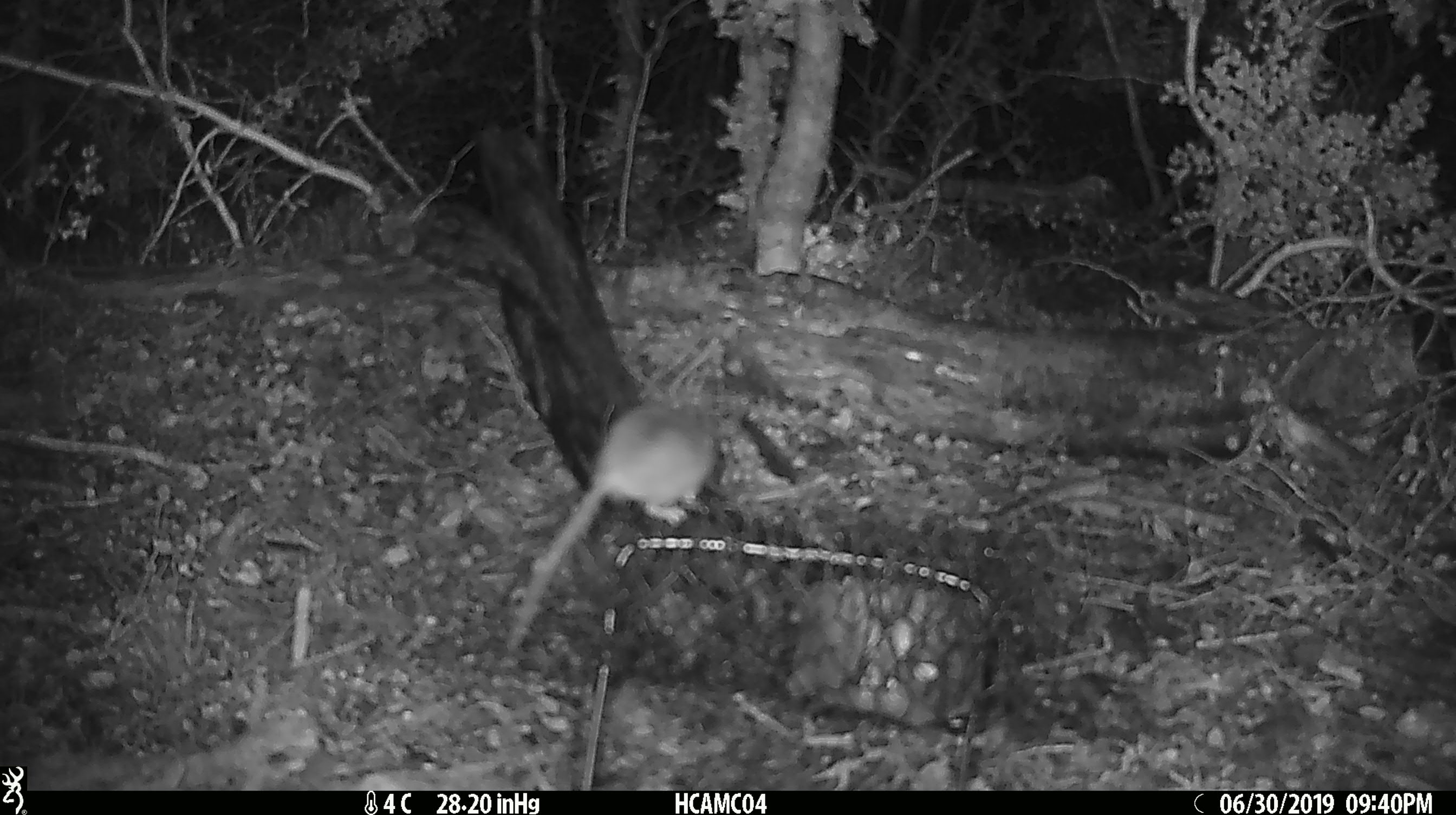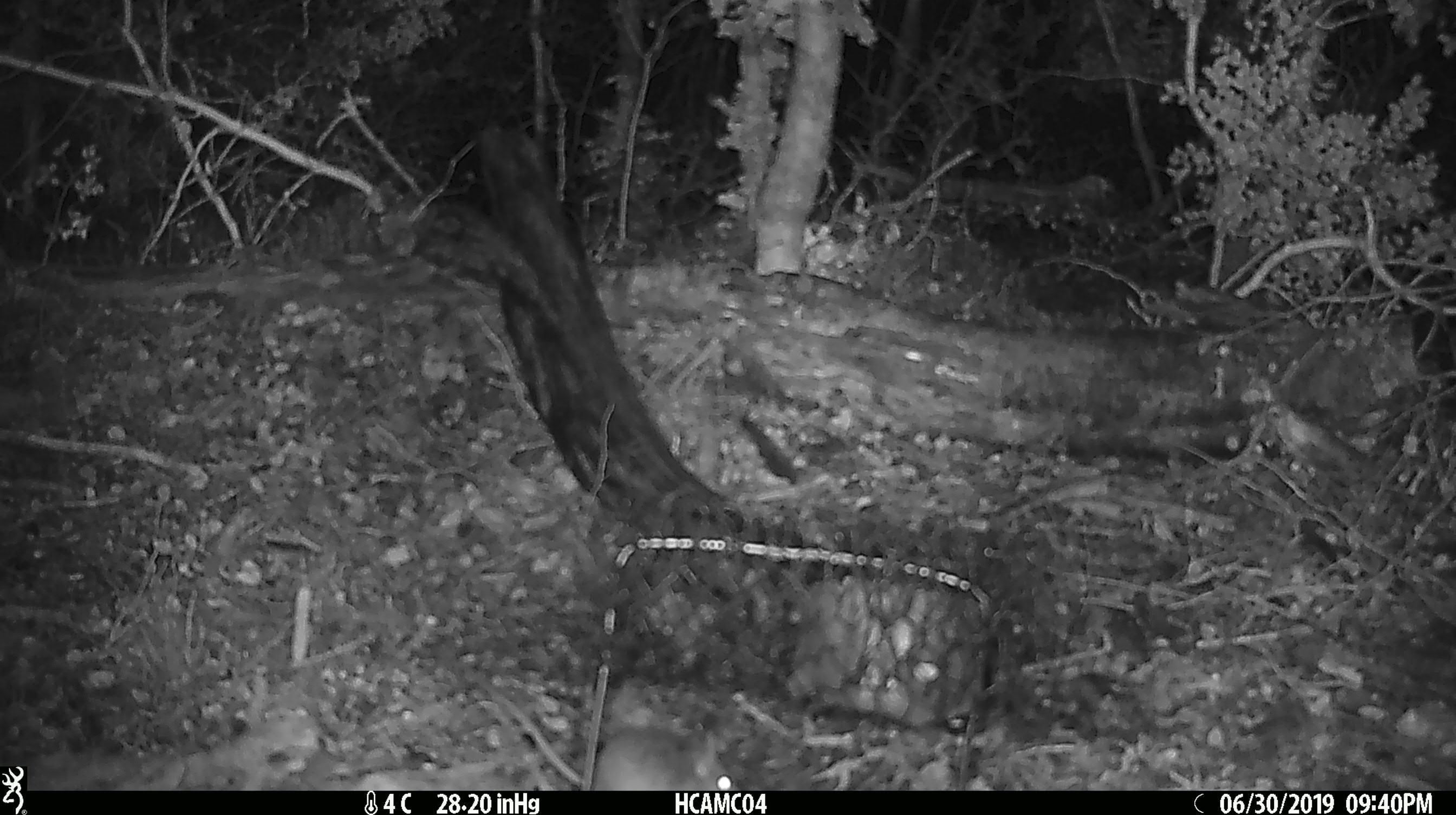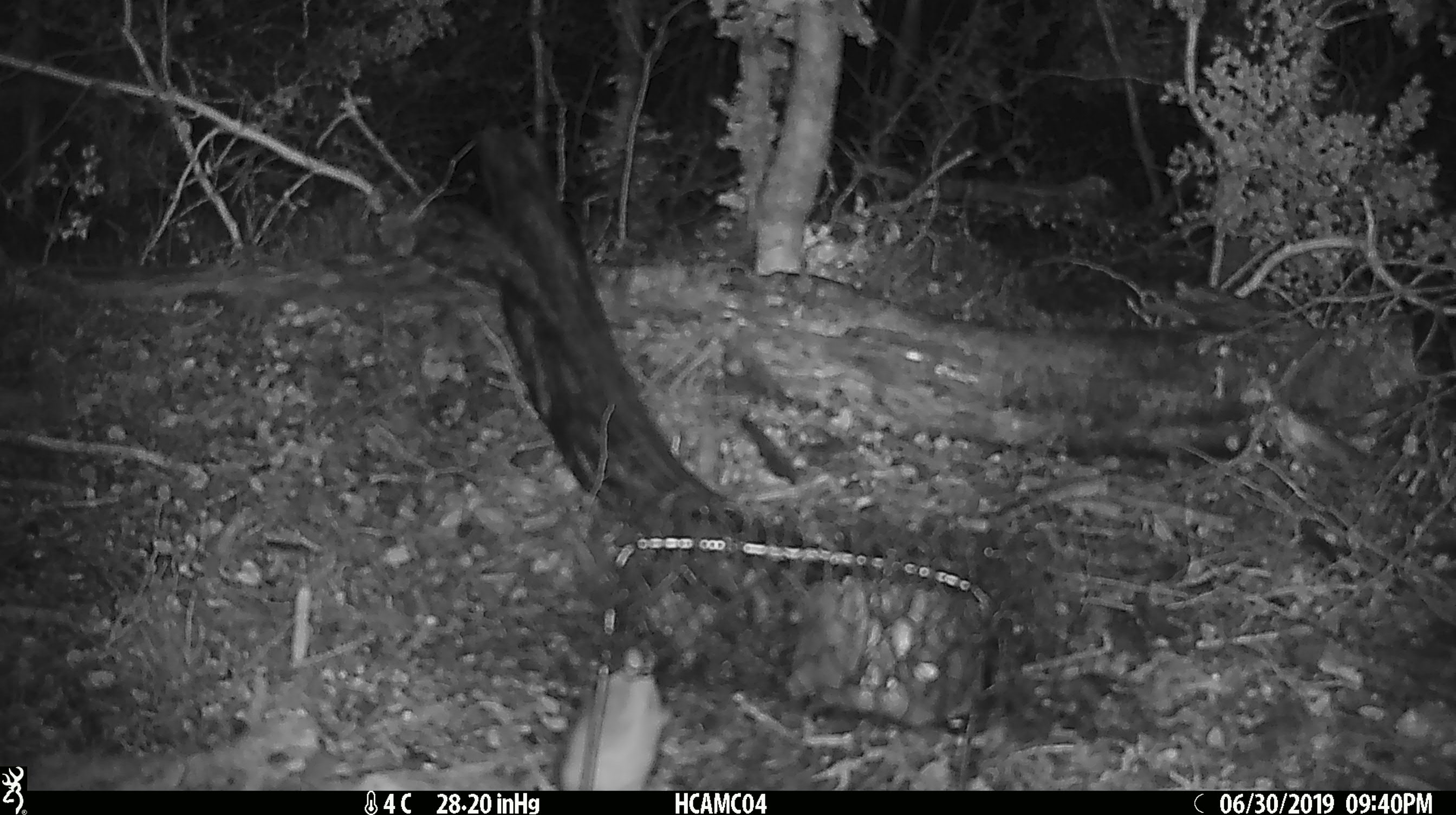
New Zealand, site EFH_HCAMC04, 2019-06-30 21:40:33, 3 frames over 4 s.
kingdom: Animalia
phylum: Chordata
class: Mammalia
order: Rodentia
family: Muridae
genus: Mus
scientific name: Mus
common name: mouse